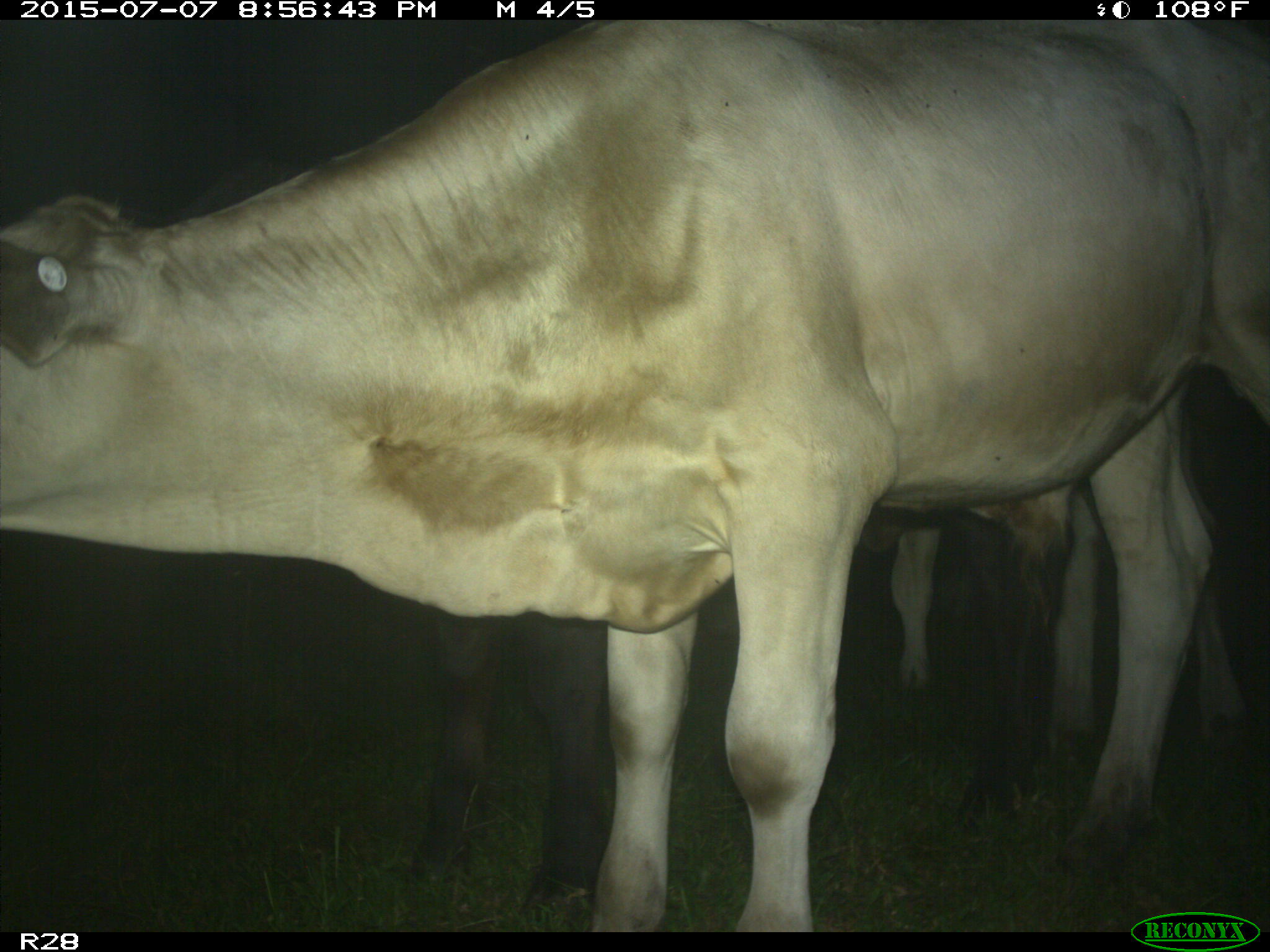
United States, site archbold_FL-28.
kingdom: Animalia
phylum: Chordata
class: Mammalia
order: Artiodactyla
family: Bovidae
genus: Bos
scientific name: Bos taurus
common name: domestic cow